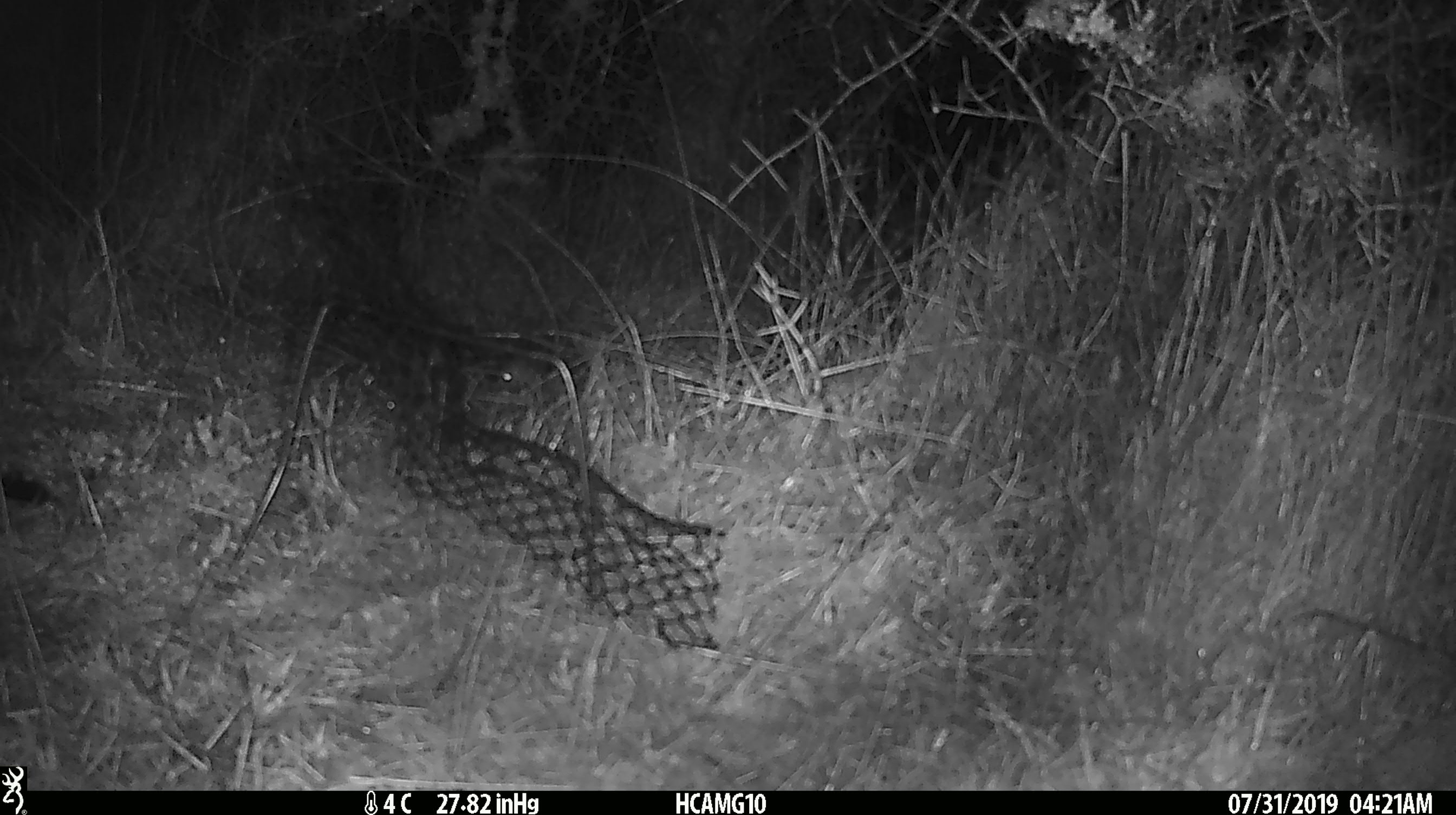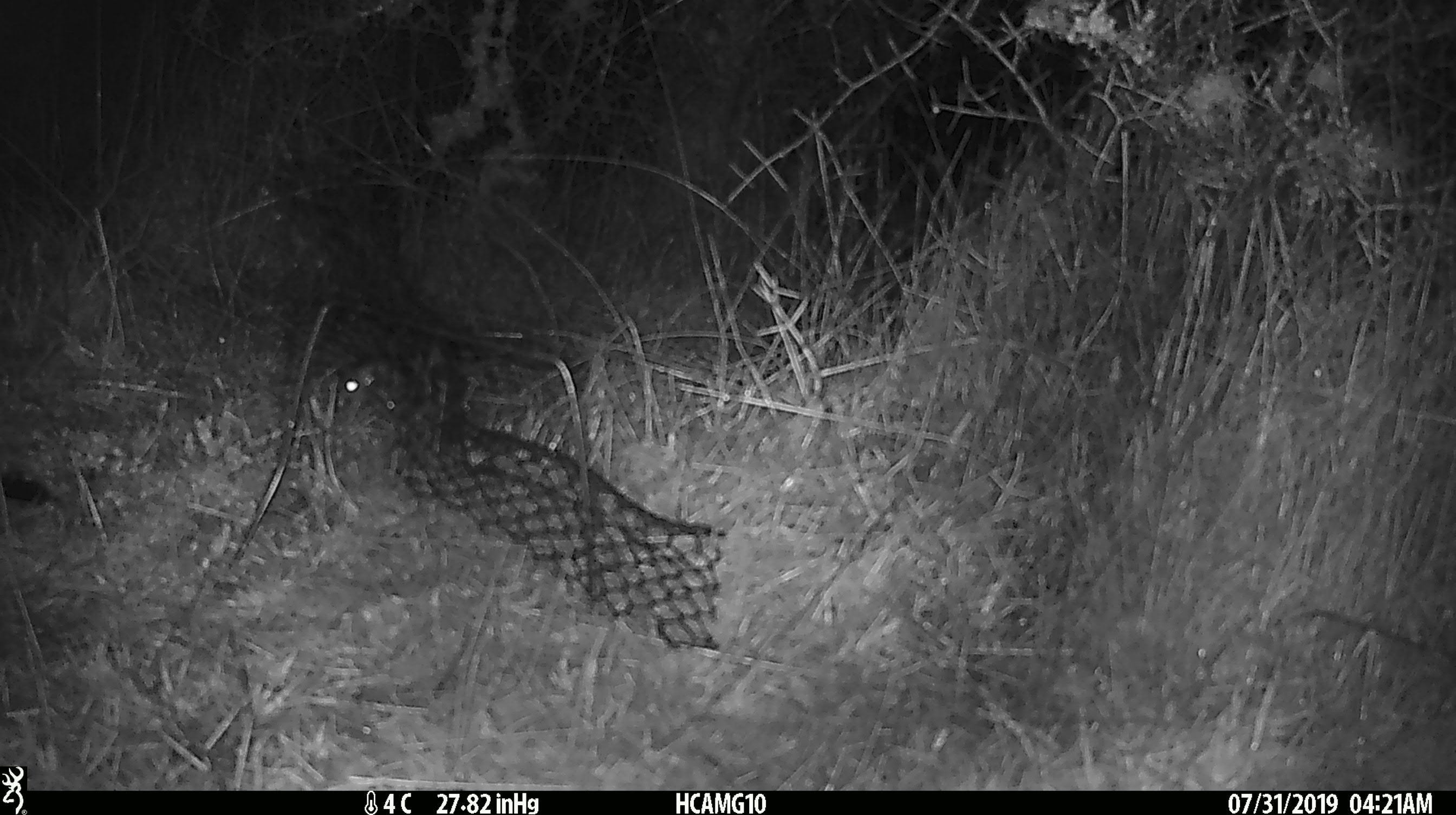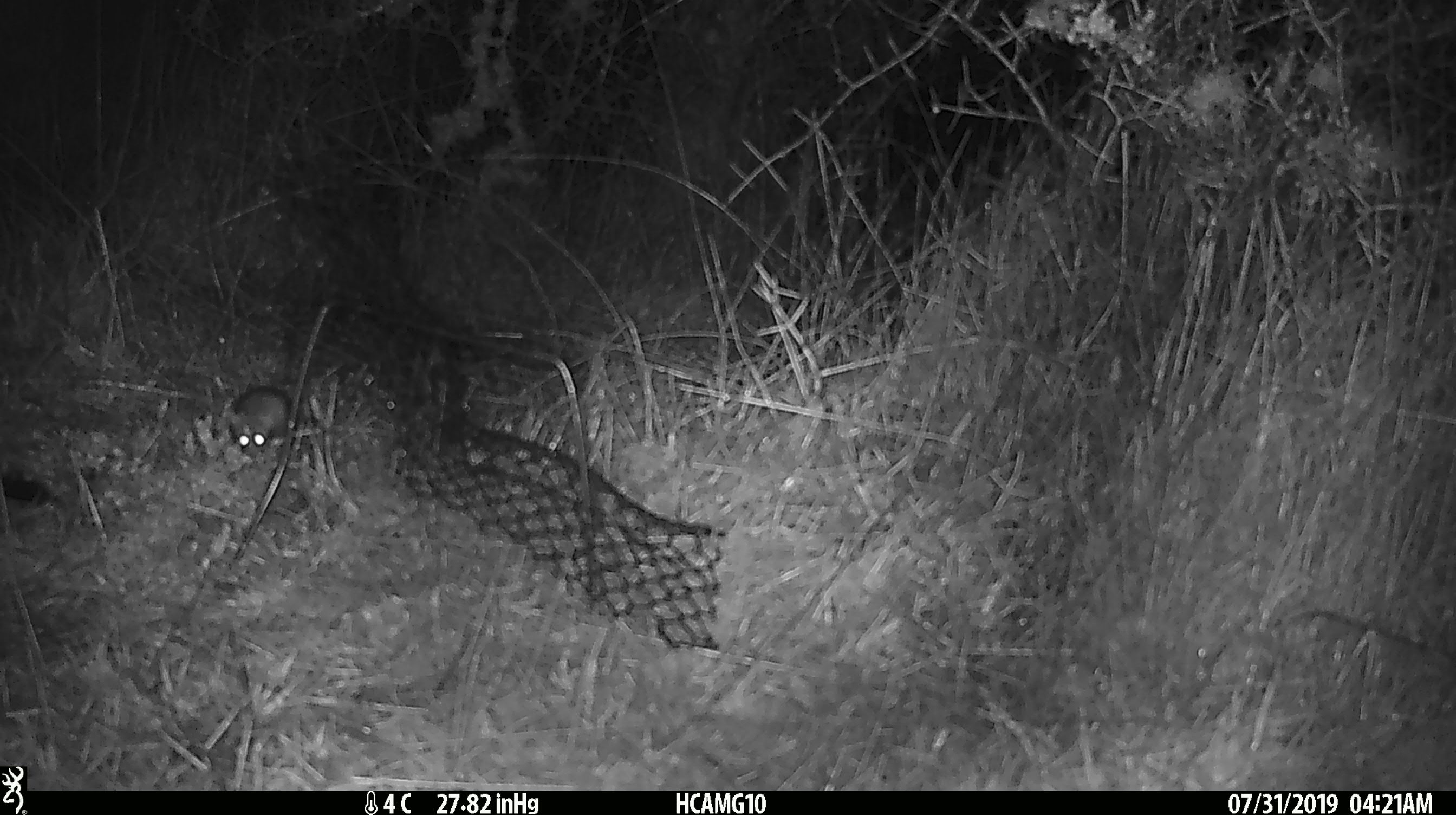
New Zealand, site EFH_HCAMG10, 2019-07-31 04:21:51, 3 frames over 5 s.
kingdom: Animalia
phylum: Chordata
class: Mammalia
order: Rodentia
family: Muridae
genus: Mus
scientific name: Mus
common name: mouse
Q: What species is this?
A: Mouse (Mus).